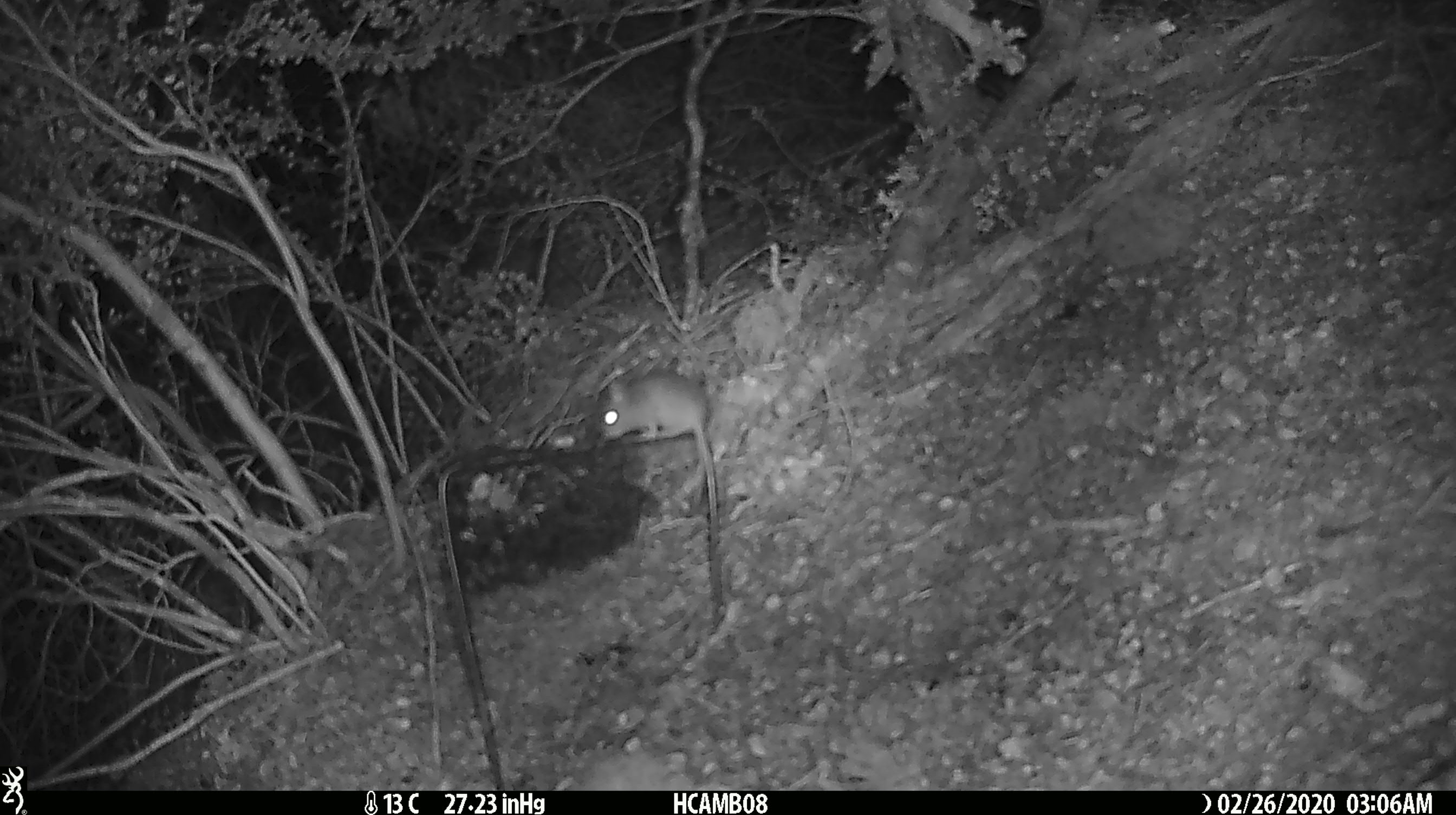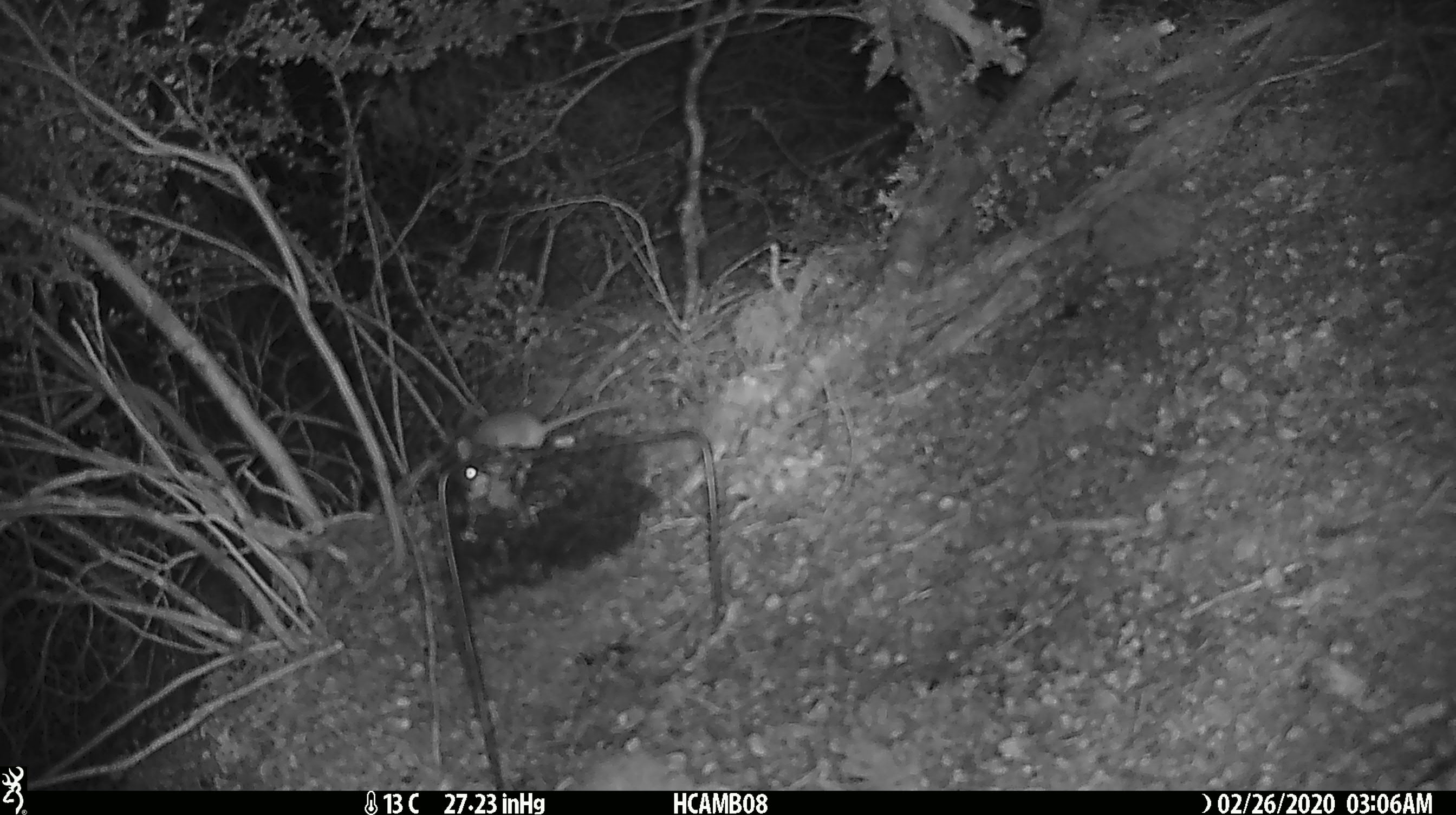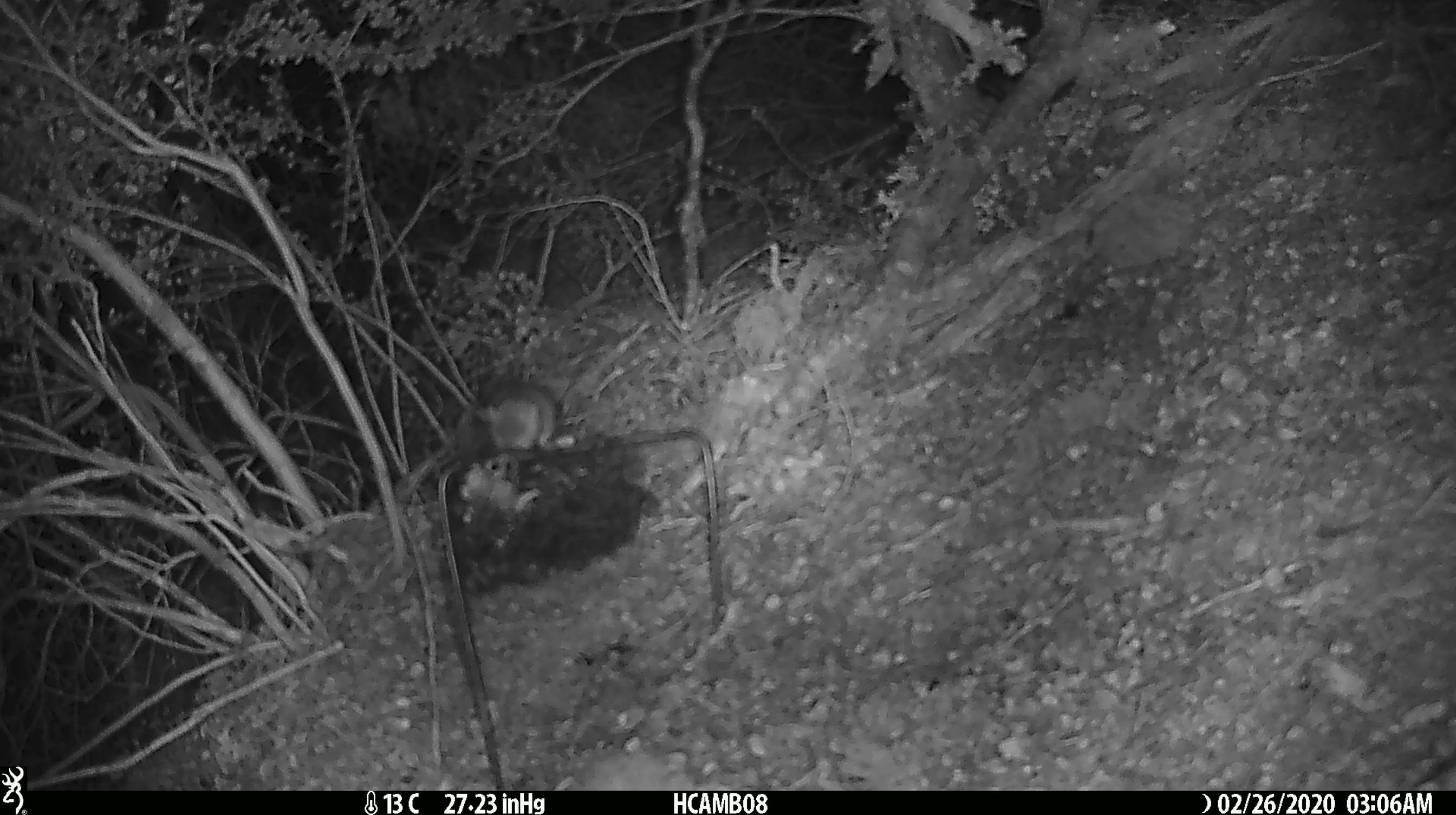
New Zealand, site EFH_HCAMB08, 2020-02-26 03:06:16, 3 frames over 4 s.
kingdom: Animalia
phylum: Chordata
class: Mammalia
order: Rodentia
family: Muridae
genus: Mus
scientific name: Mus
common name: mouse